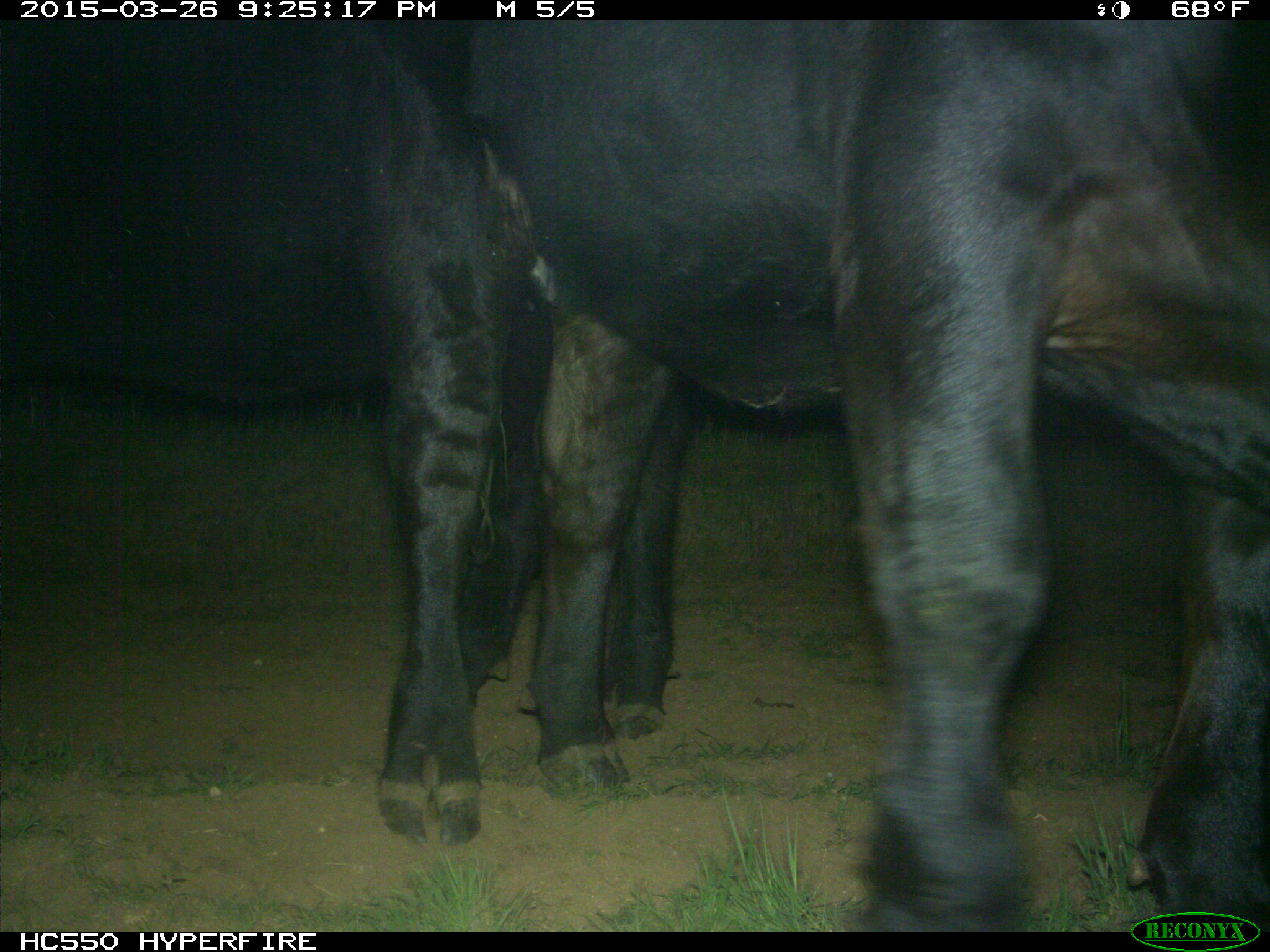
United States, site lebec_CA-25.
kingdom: Animalia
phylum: Chordata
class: Mammalia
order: Artiodactyla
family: Bovidae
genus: Bos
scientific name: Bos taurus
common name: domestic cow